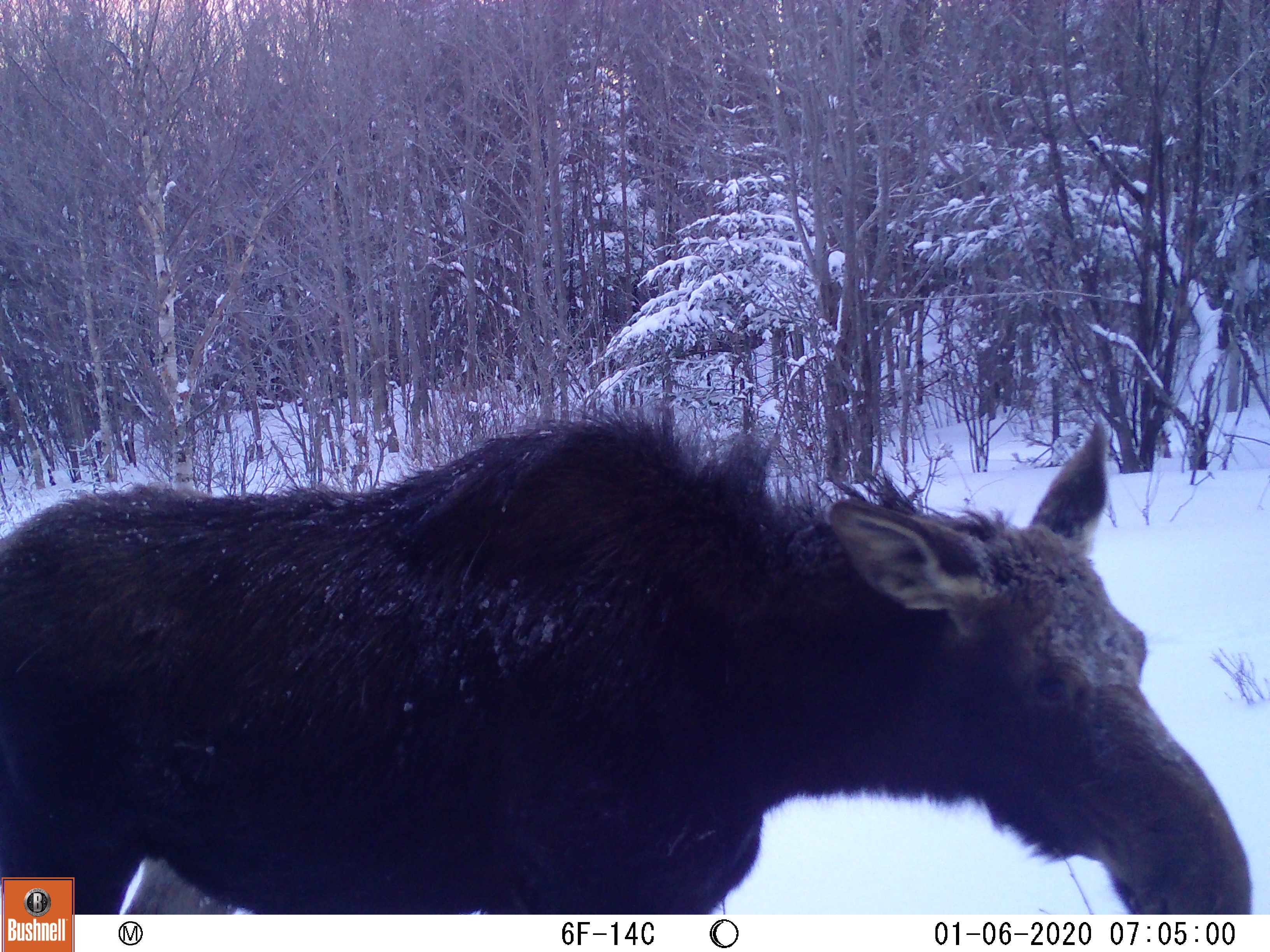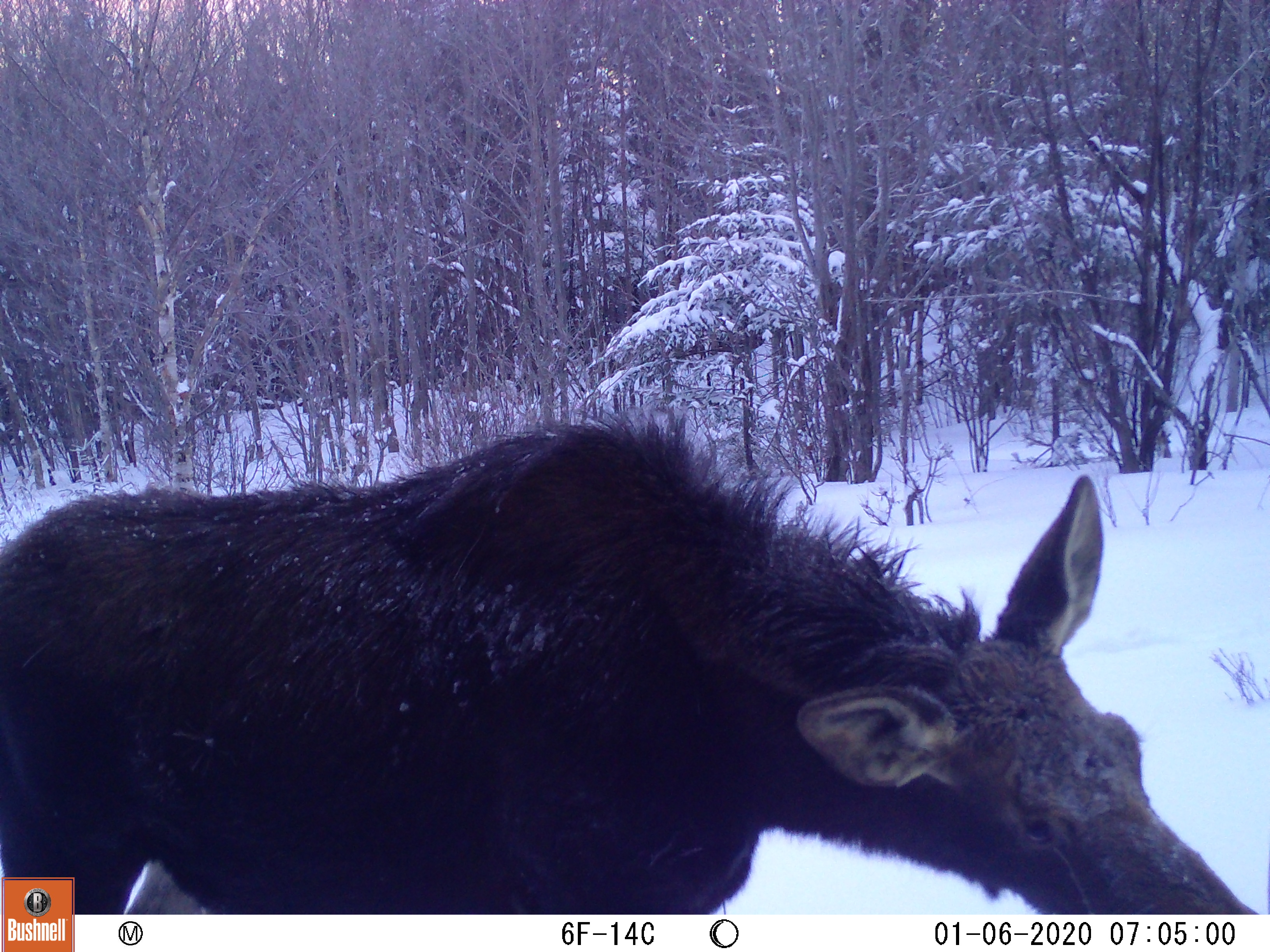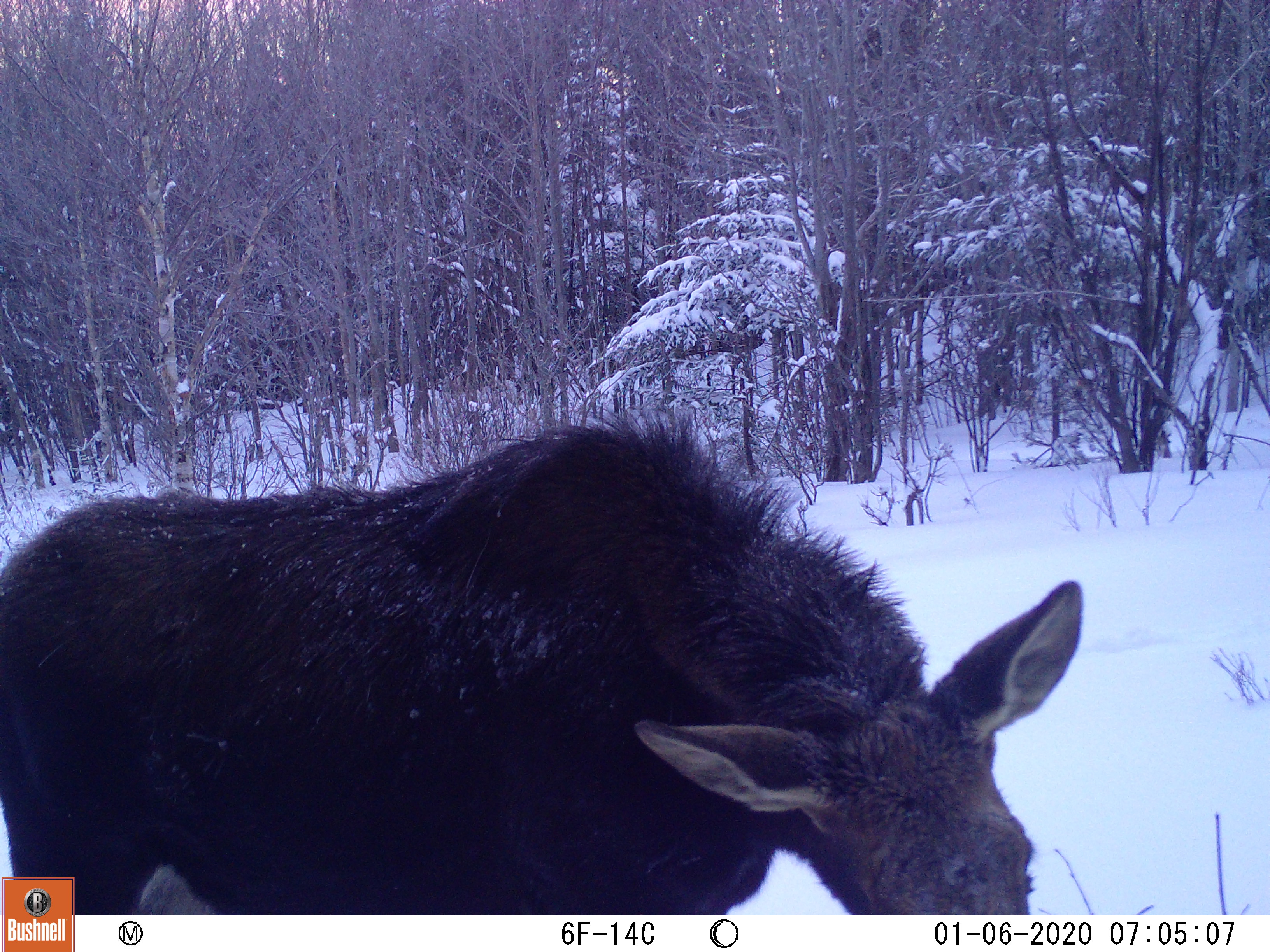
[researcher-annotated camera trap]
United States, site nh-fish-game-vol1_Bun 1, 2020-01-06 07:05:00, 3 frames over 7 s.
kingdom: Animalia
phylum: Chordata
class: Mammalia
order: Artiodactyla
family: Cervidae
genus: Alces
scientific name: Alces alces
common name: moose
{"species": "moose (Alces alces)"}